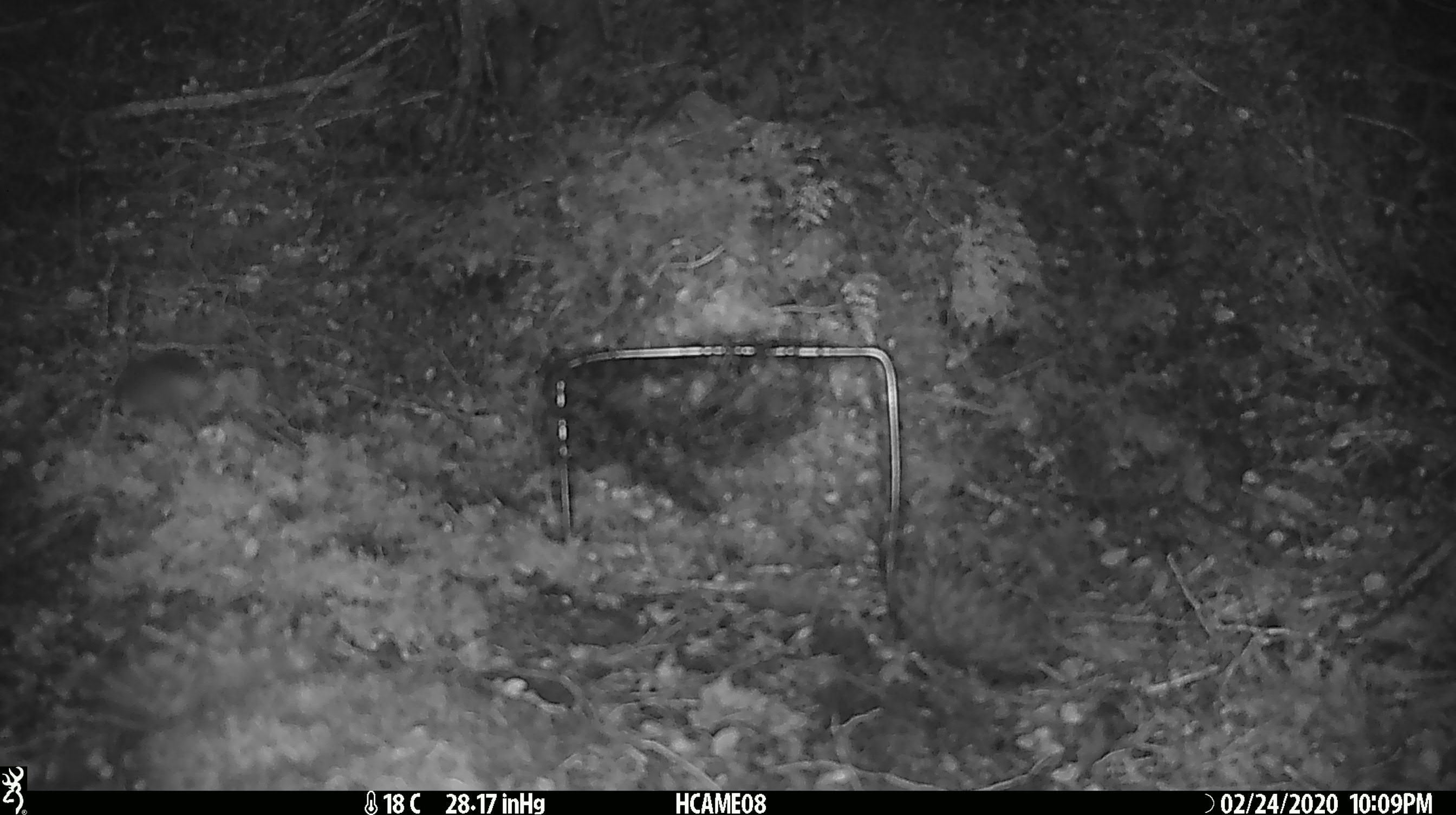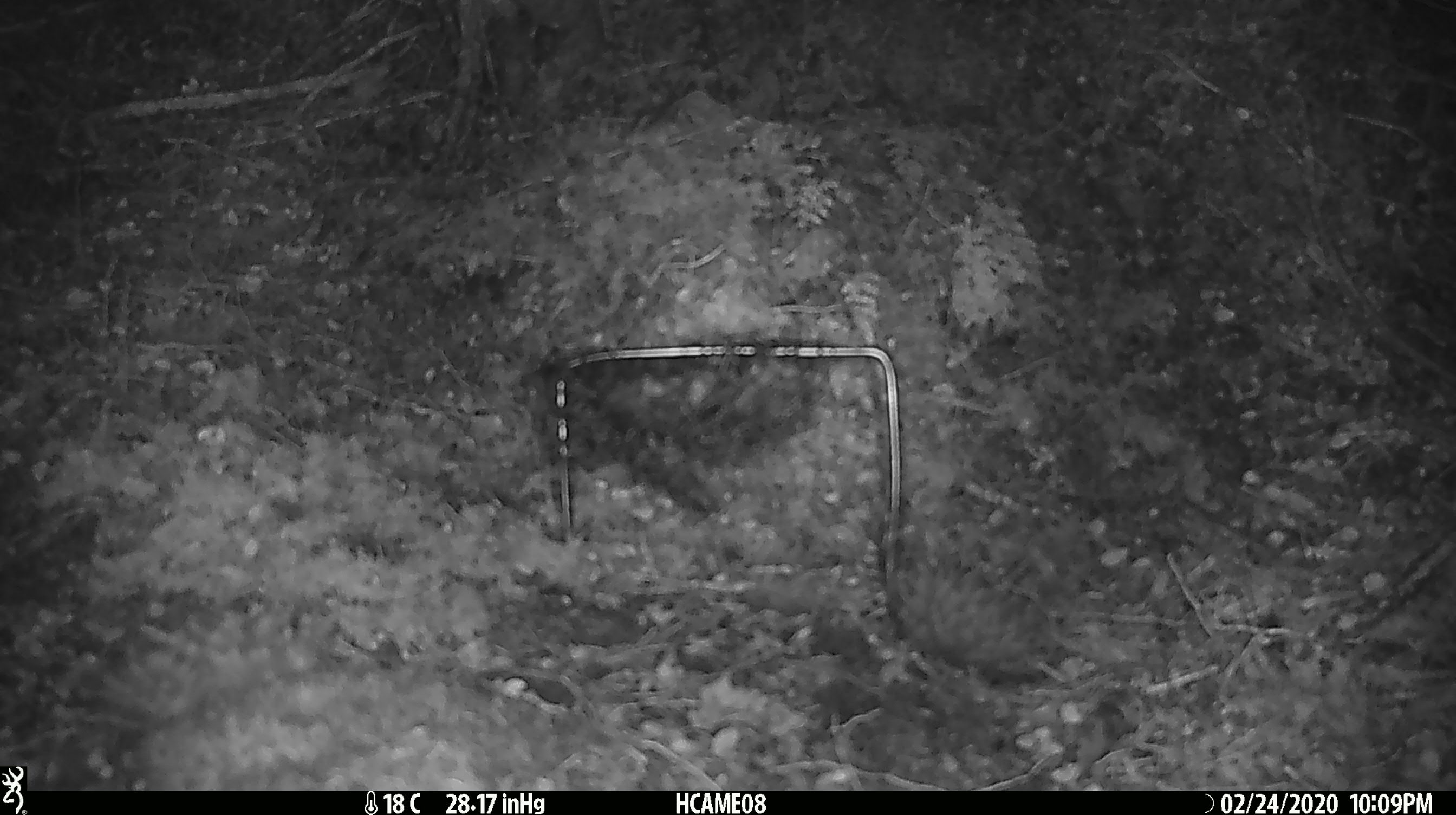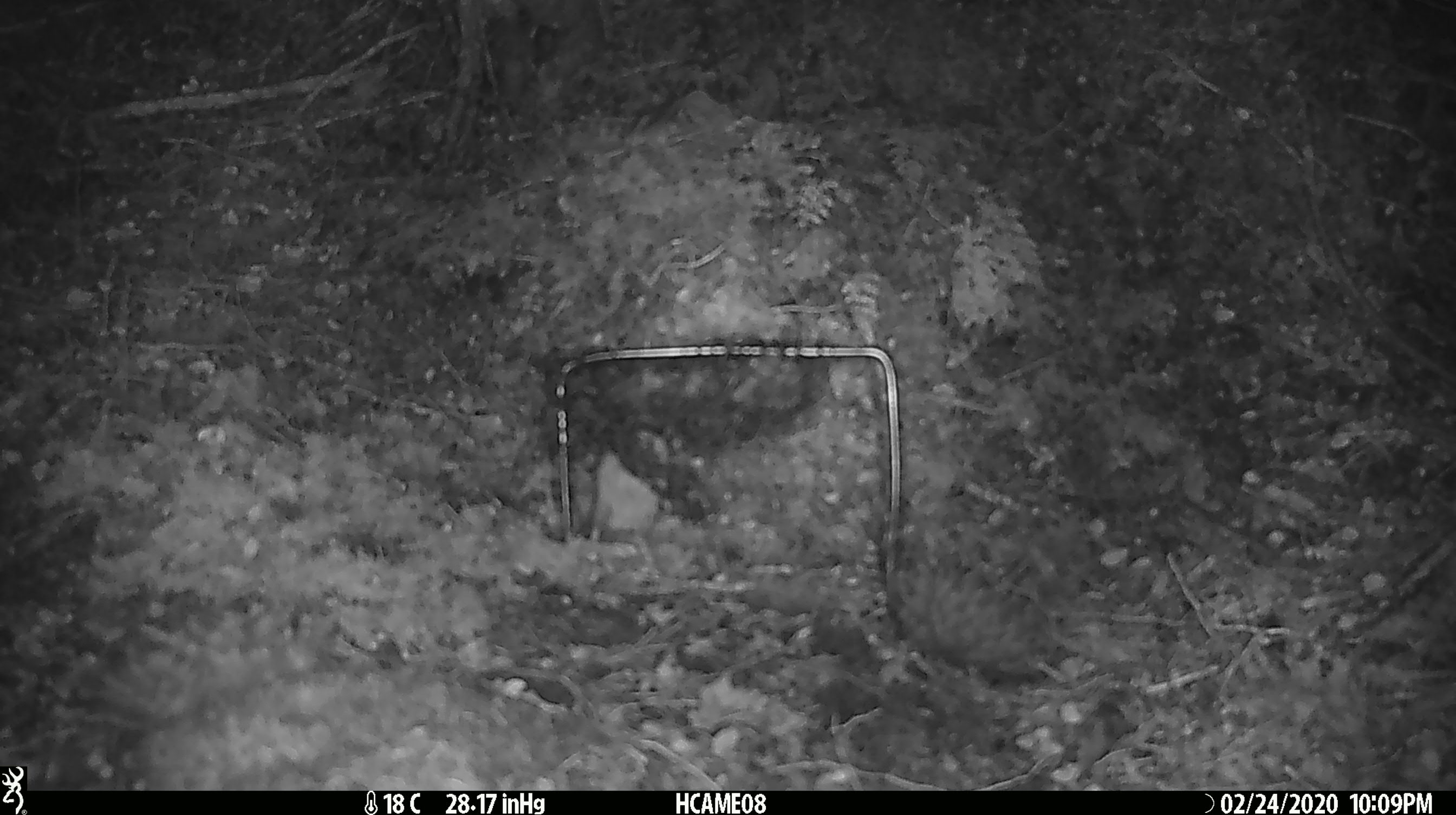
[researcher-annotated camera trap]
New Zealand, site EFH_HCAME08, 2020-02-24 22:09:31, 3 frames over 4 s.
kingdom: Animalia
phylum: Chordata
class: Mammalia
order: Rodentia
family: Muridae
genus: Mus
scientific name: Mus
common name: mouse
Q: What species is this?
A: Mouse (Mus).